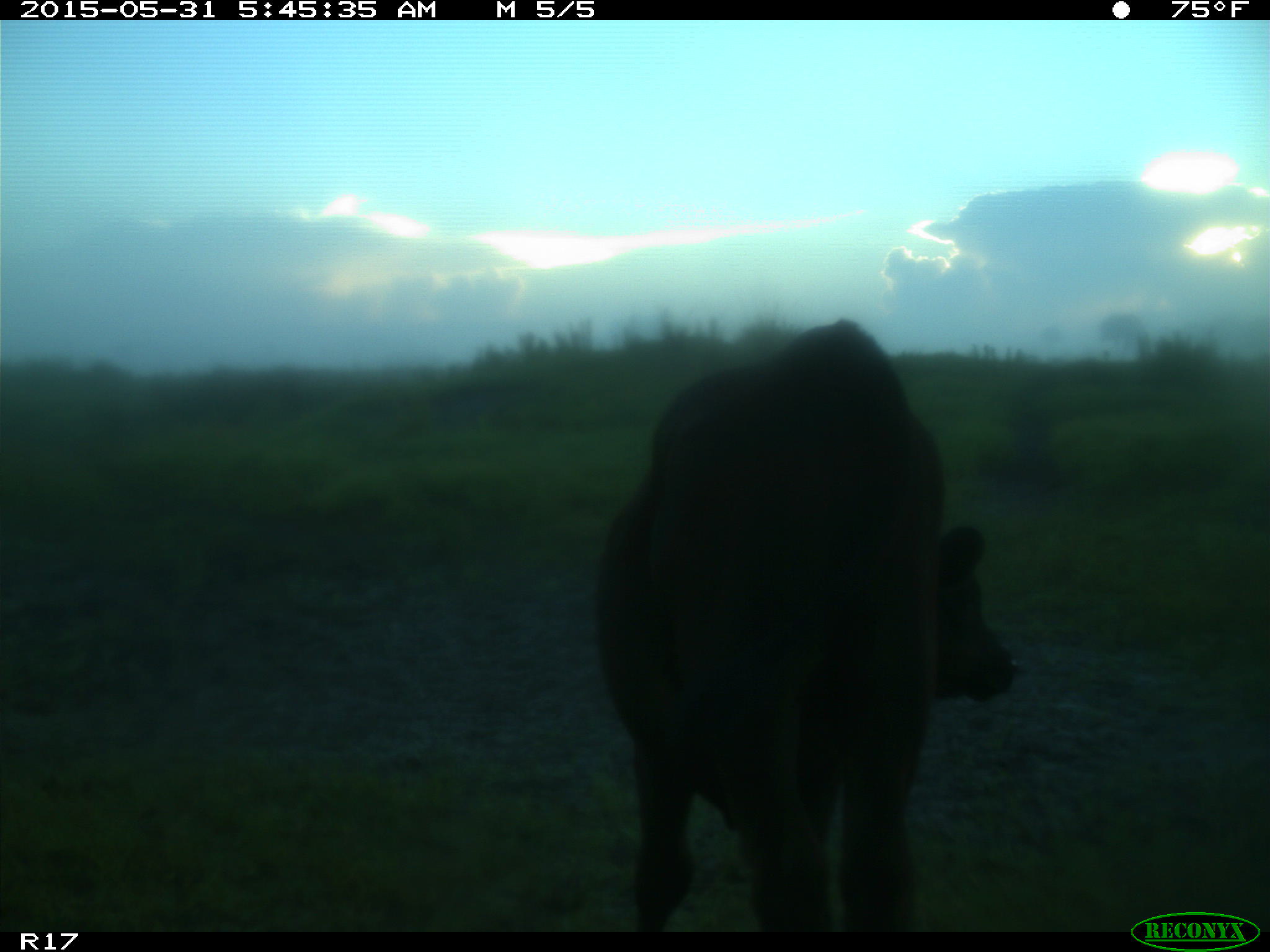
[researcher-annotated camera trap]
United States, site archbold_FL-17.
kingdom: Animalia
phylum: Chordata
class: Mammalia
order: Artiodactyla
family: Bovidae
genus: Bos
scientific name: Bos taurus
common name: domestic cow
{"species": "Bos taurus (domestic cow)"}